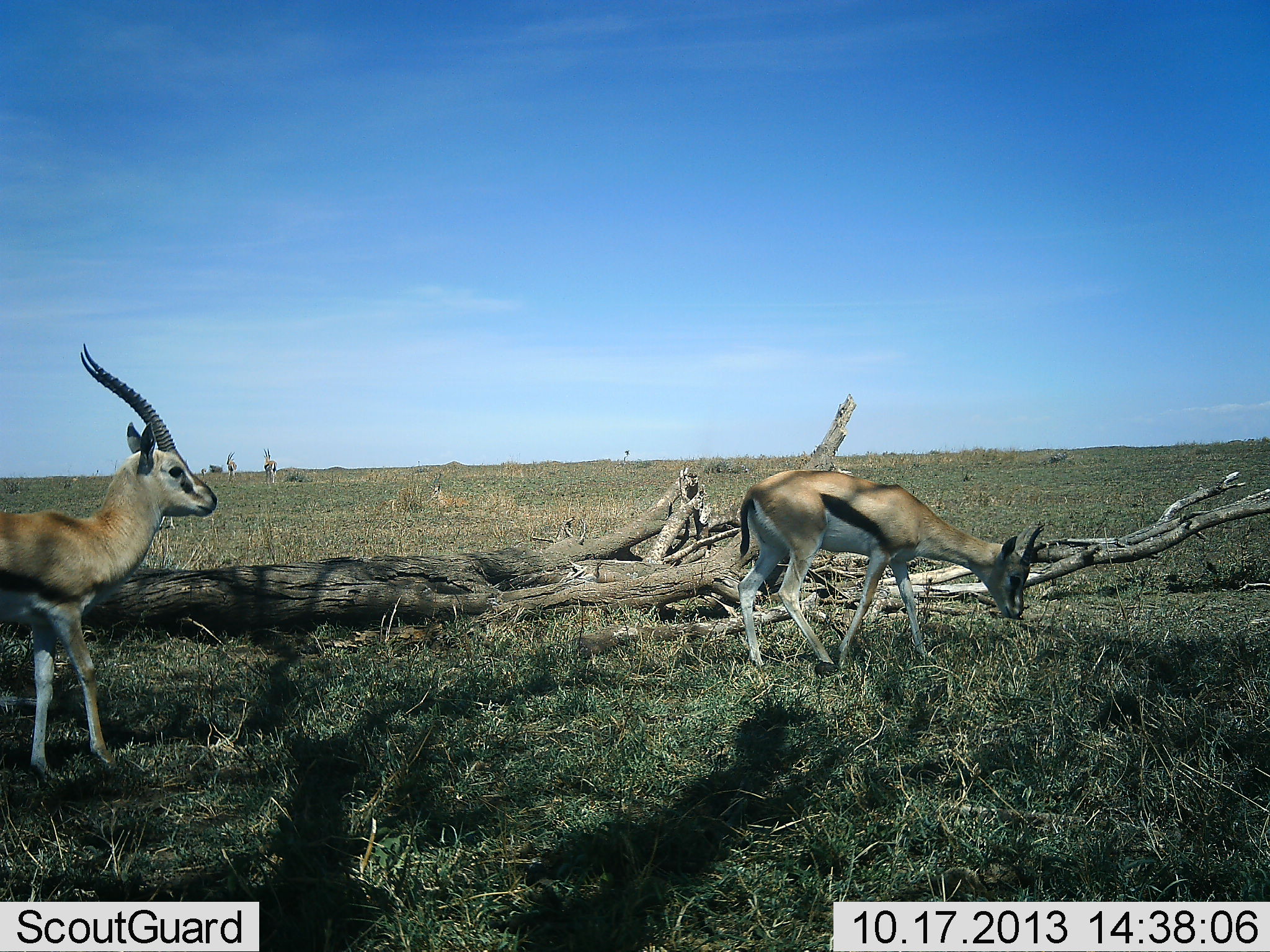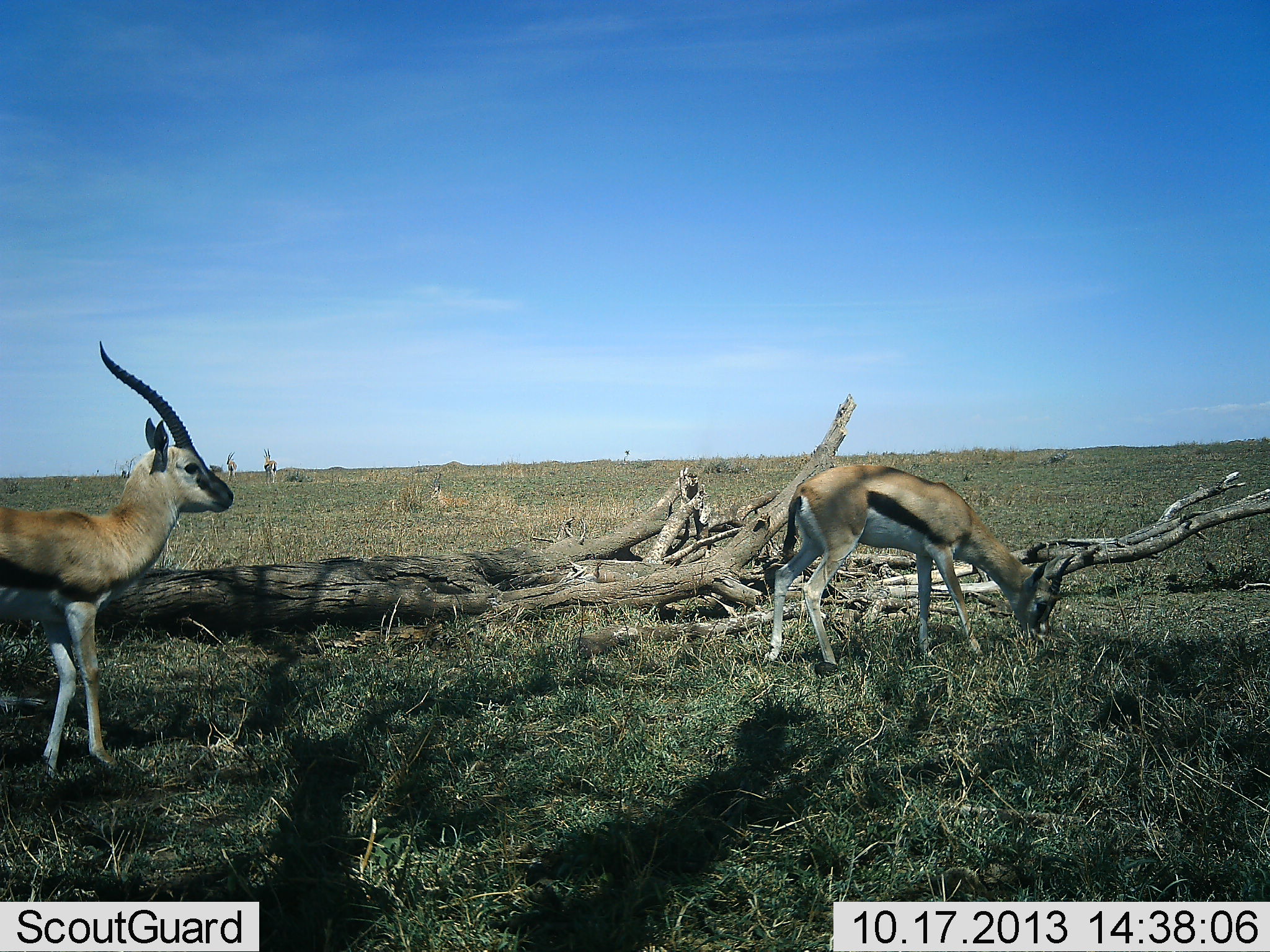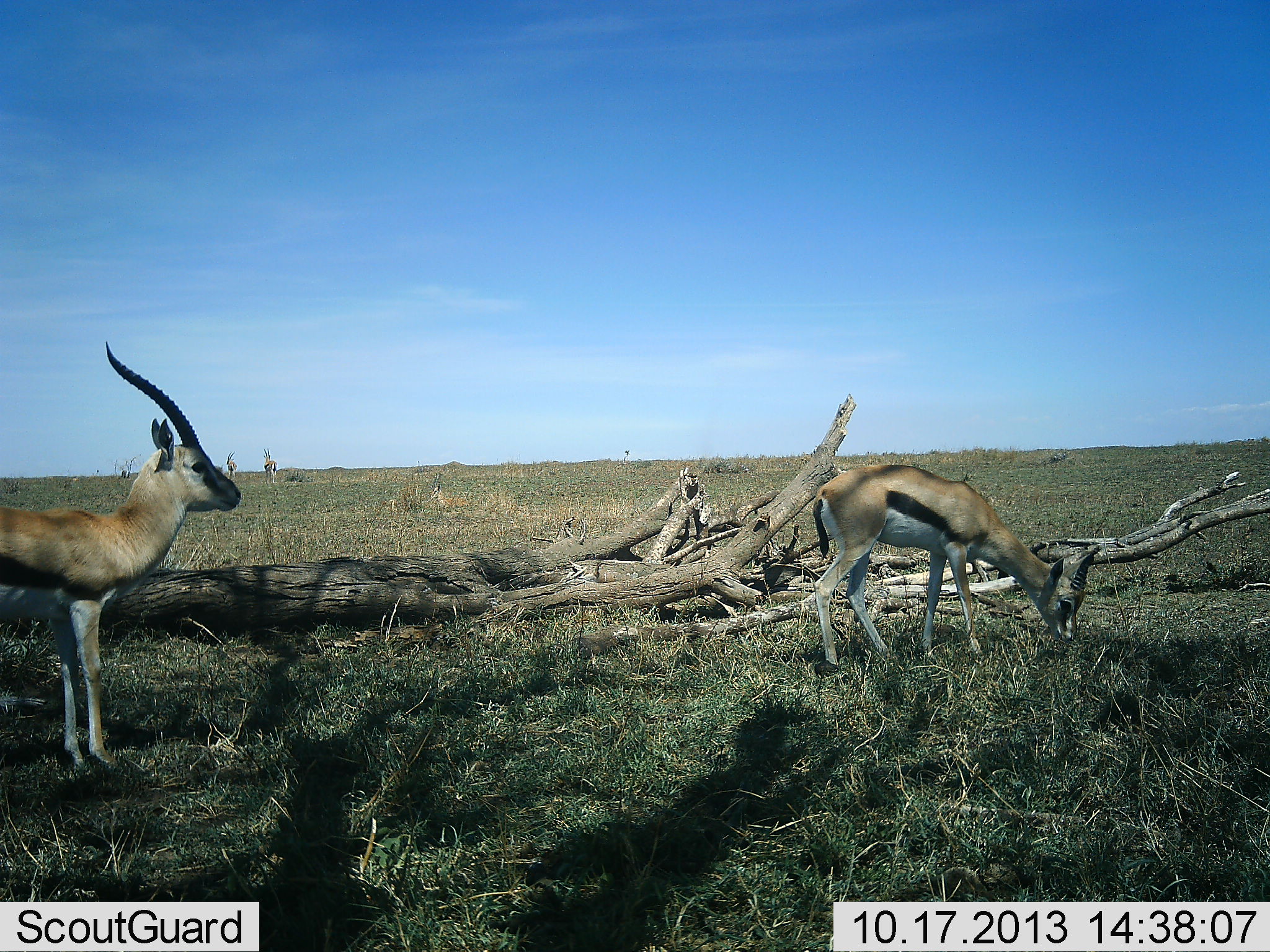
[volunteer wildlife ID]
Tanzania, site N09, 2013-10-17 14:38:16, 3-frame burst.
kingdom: Animalia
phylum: Chordata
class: Mammalia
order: Artiodactyla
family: Bovidae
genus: Eudorcas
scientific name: Eudorcas thomsonii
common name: thomson's gazelle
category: gazellethomsons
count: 2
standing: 63%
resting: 0%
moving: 42%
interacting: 0%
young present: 0%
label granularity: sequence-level